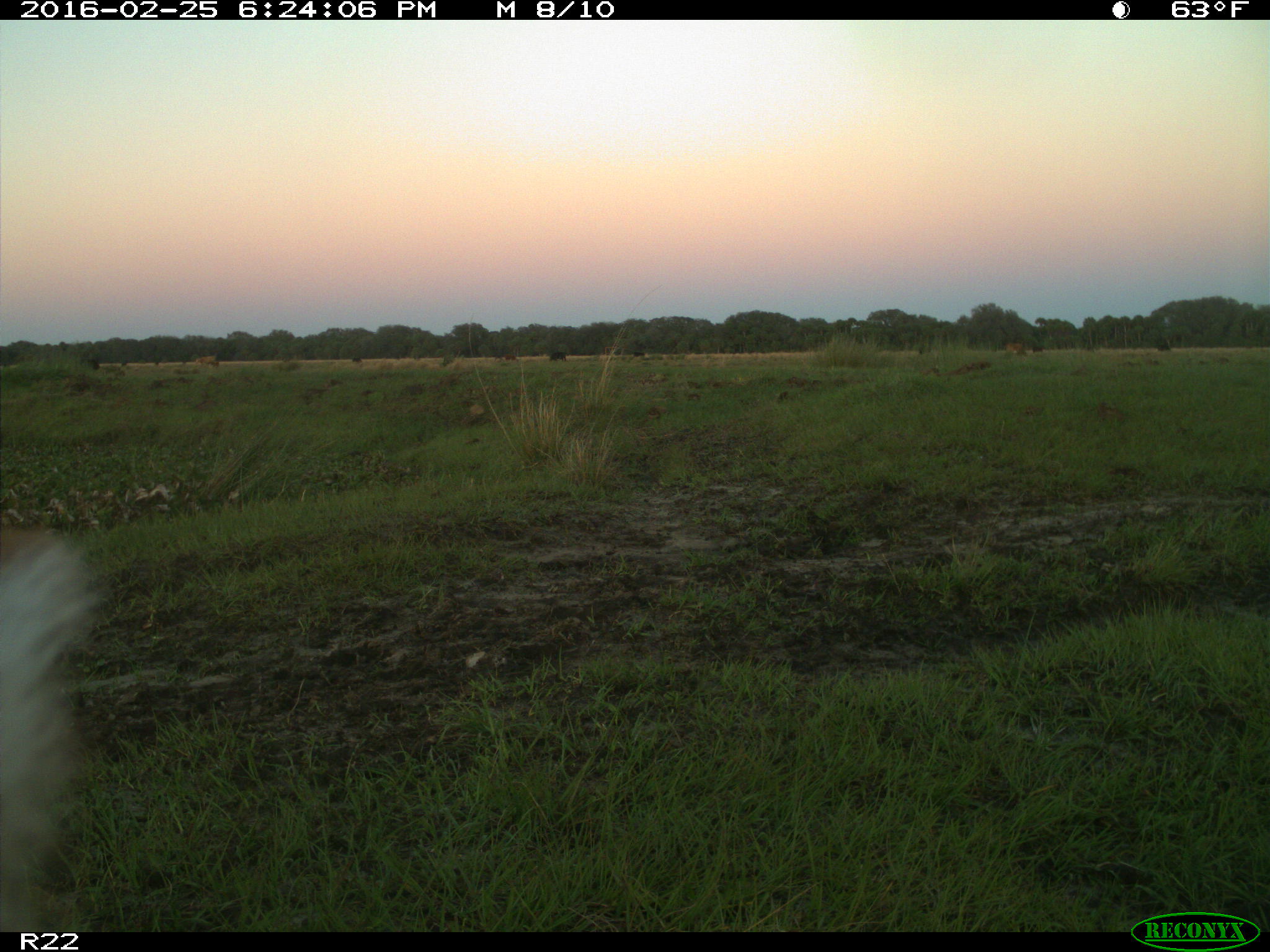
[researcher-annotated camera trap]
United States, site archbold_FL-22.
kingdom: Animalia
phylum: Chordata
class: Mammalia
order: Artiodactyla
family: Bovidae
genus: Bos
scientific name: Bos taurus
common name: domestic cow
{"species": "Bos taurus (domestic cow)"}